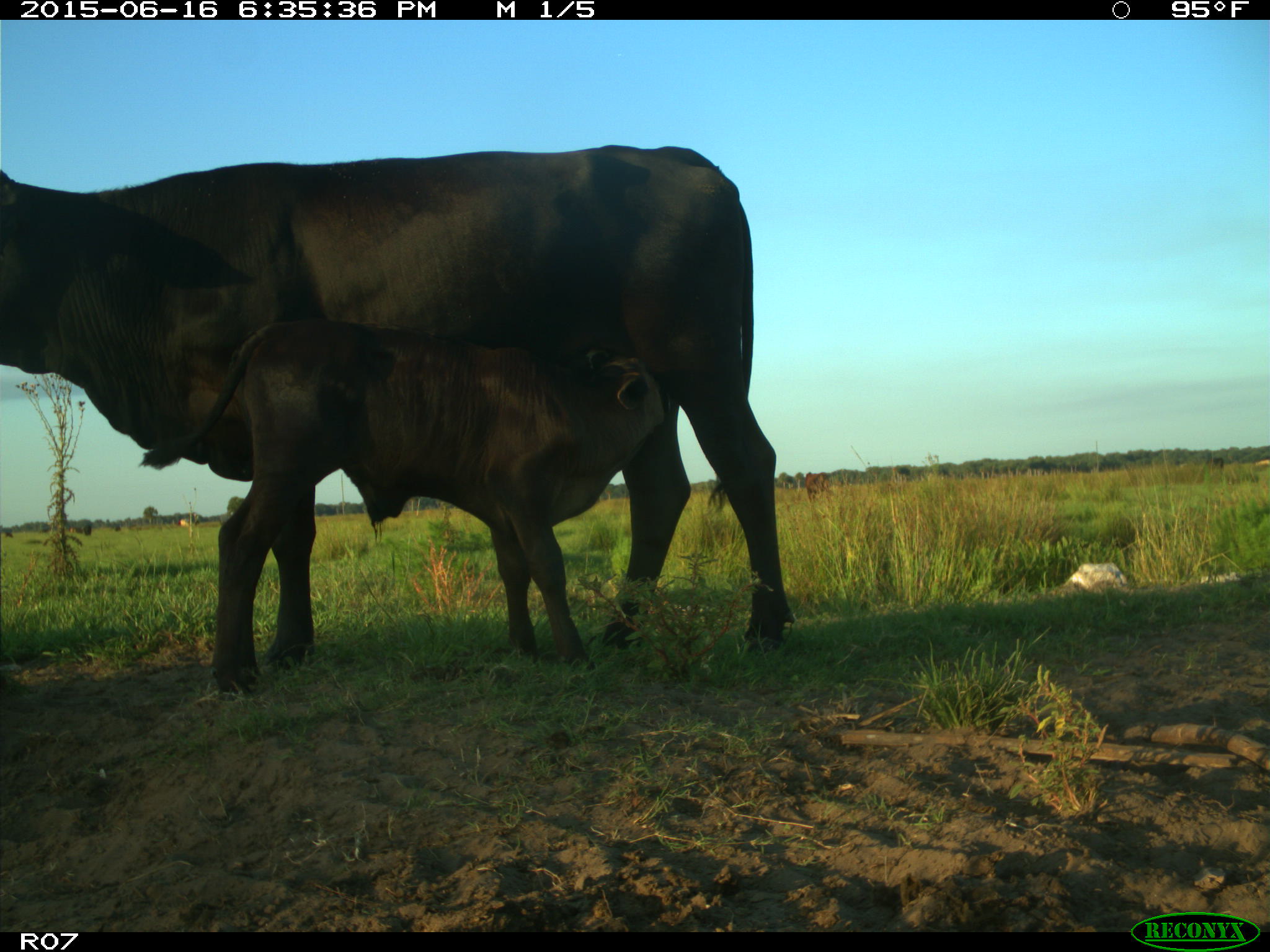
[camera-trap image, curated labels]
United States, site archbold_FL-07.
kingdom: Animalia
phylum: Chordata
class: Mammalia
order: Artiodactyla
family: Bovidae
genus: Bos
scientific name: Bos taurus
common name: domestic cow